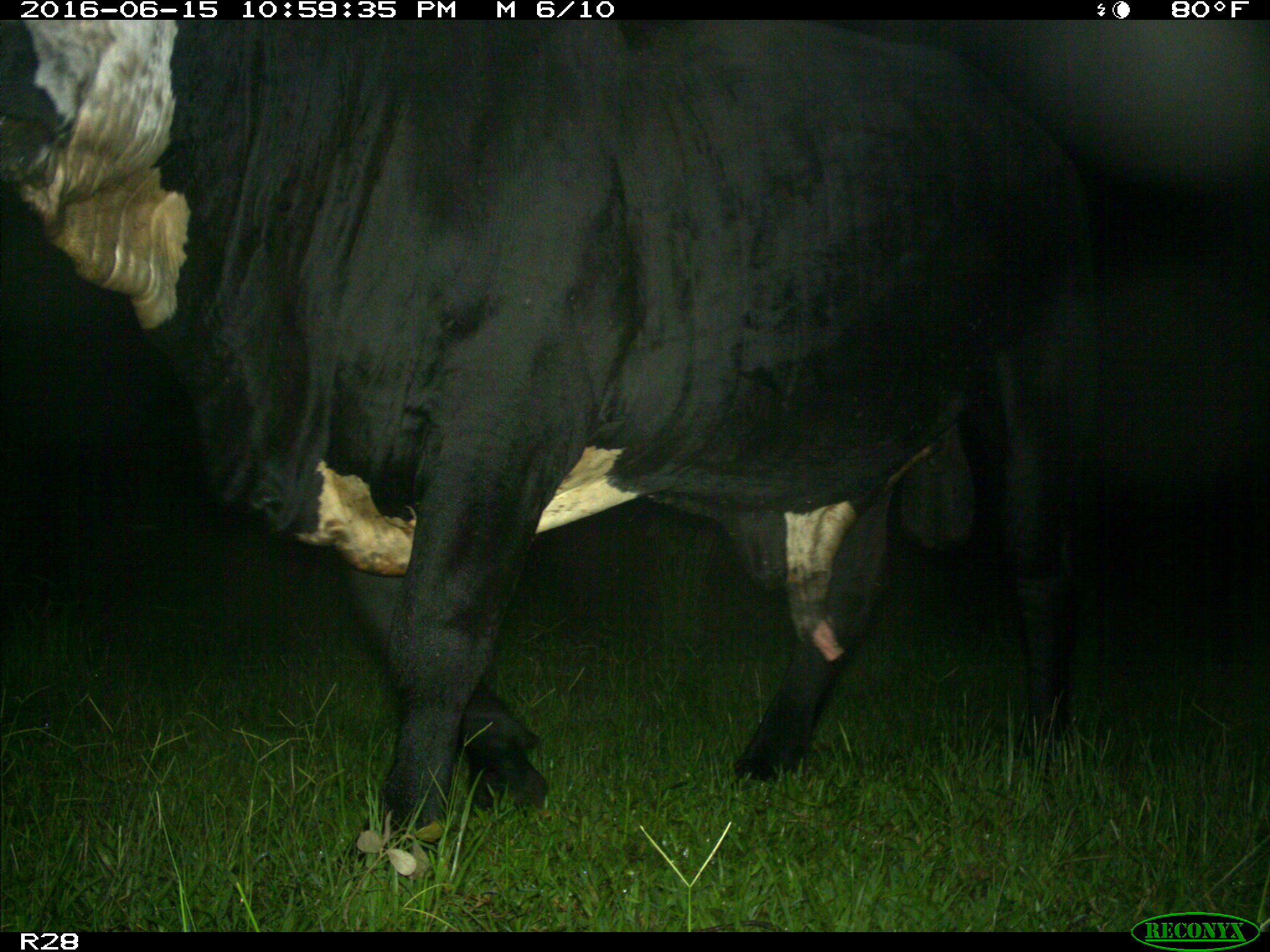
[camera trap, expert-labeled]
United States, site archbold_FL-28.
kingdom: Animalia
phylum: Chordata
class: Mammalia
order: Artiodactyla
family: Bovidae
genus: Bos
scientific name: Bos taurus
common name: domestic cow